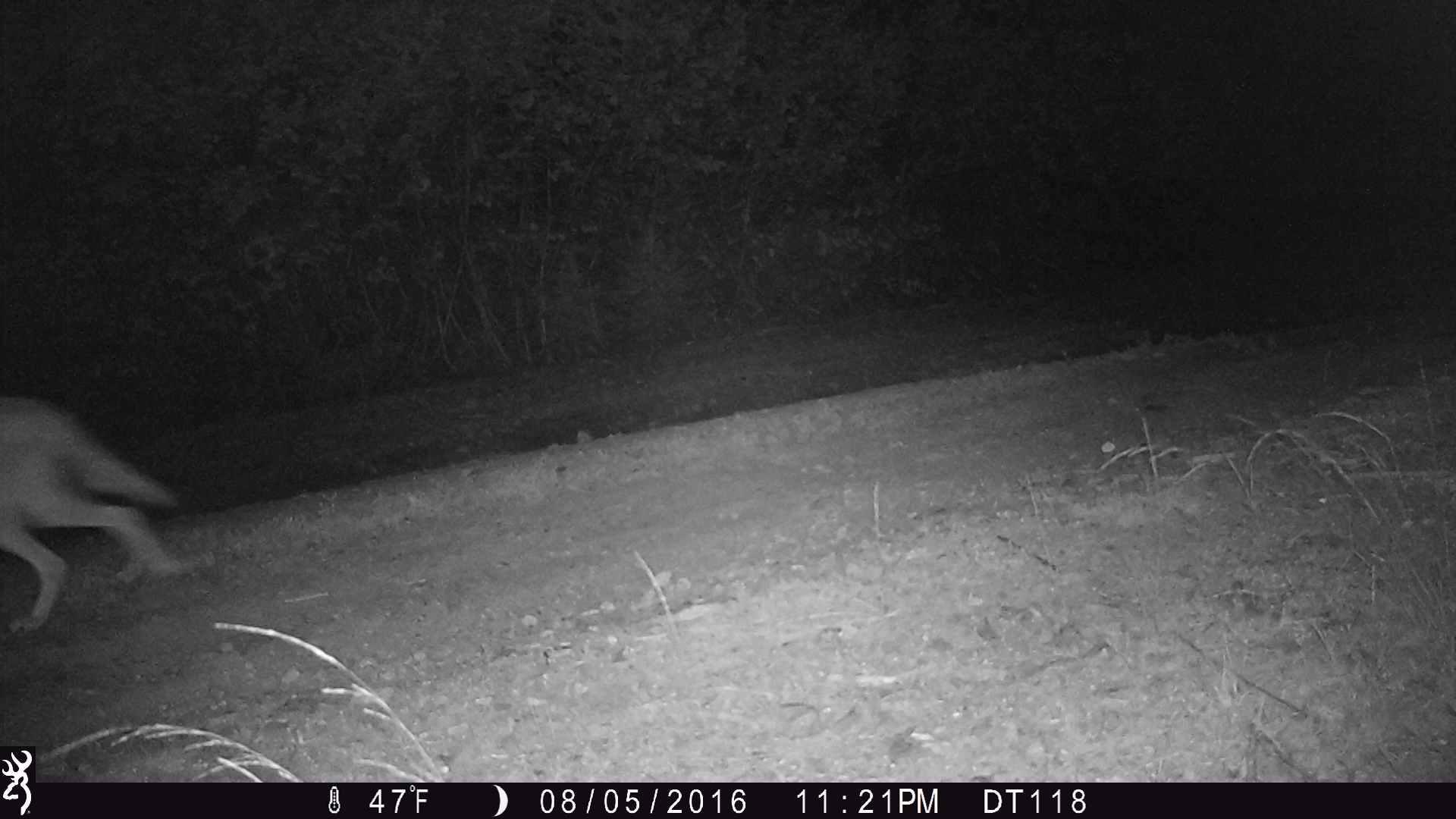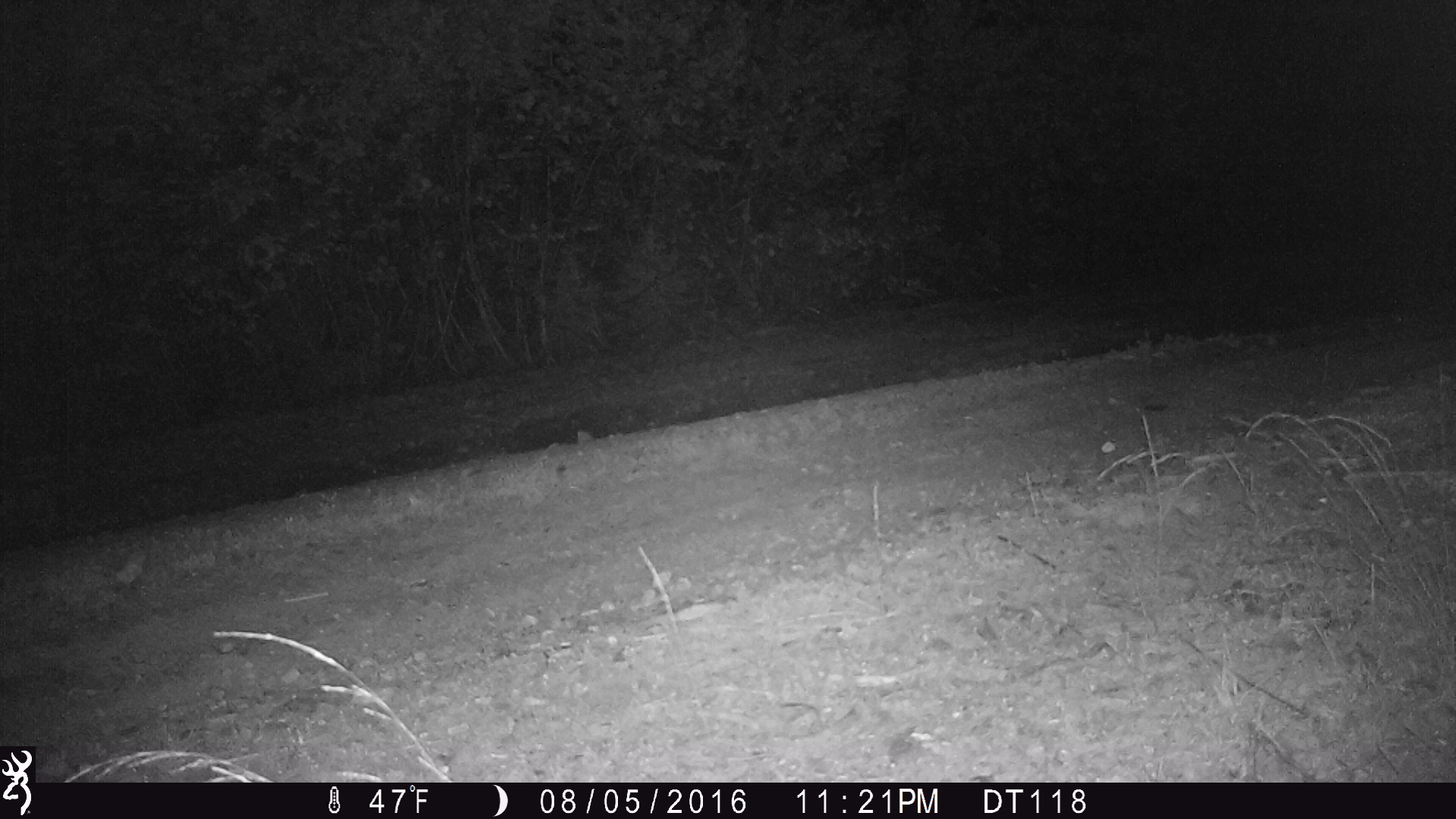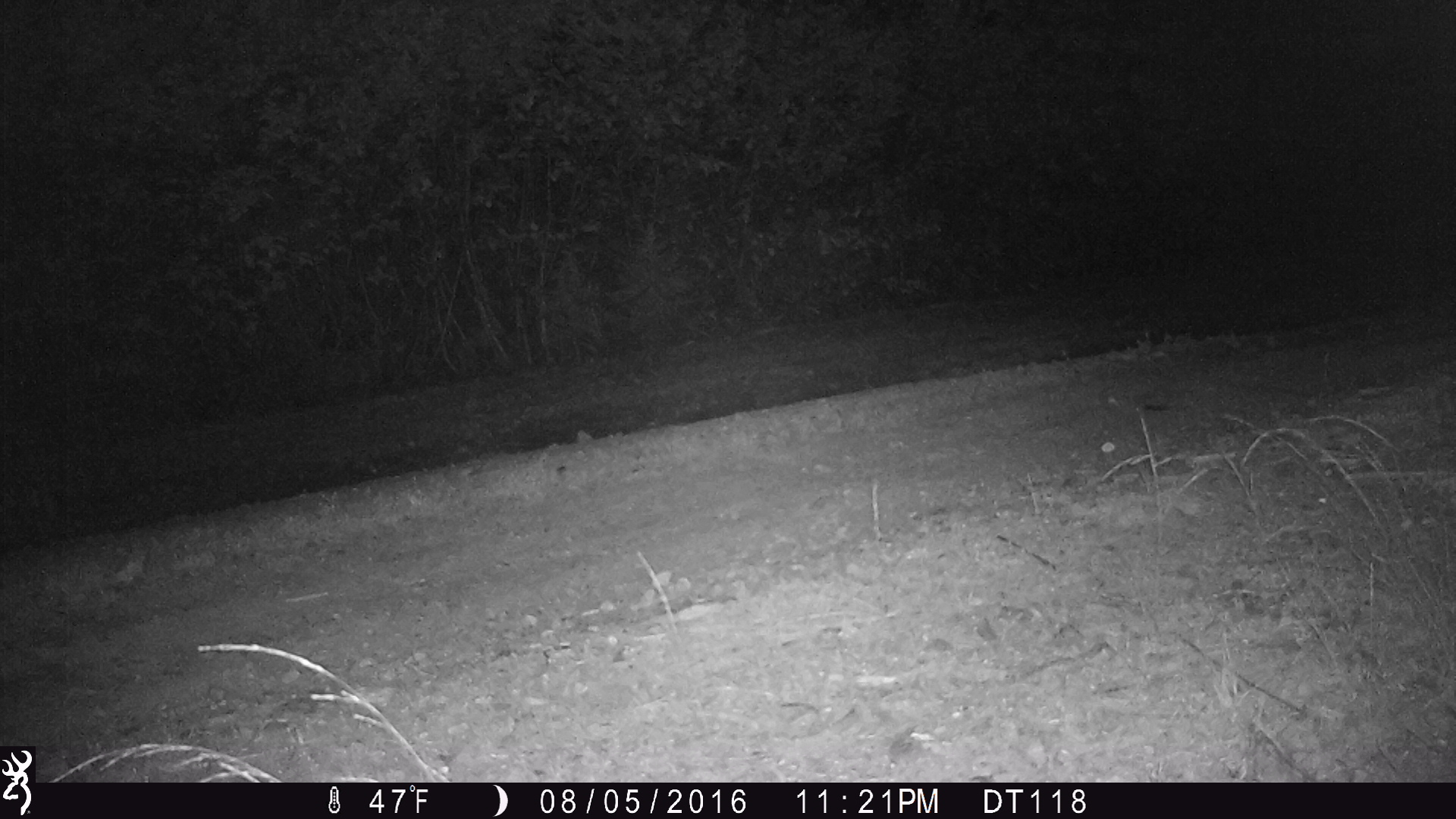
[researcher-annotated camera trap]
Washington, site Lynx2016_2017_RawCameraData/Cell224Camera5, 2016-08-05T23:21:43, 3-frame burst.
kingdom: Animalia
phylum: Chordata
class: Mammalia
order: Carnivora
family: Canidae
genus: Canis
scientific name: Canis latrans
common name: coyote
Canis latrans (coyote). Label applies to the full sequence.